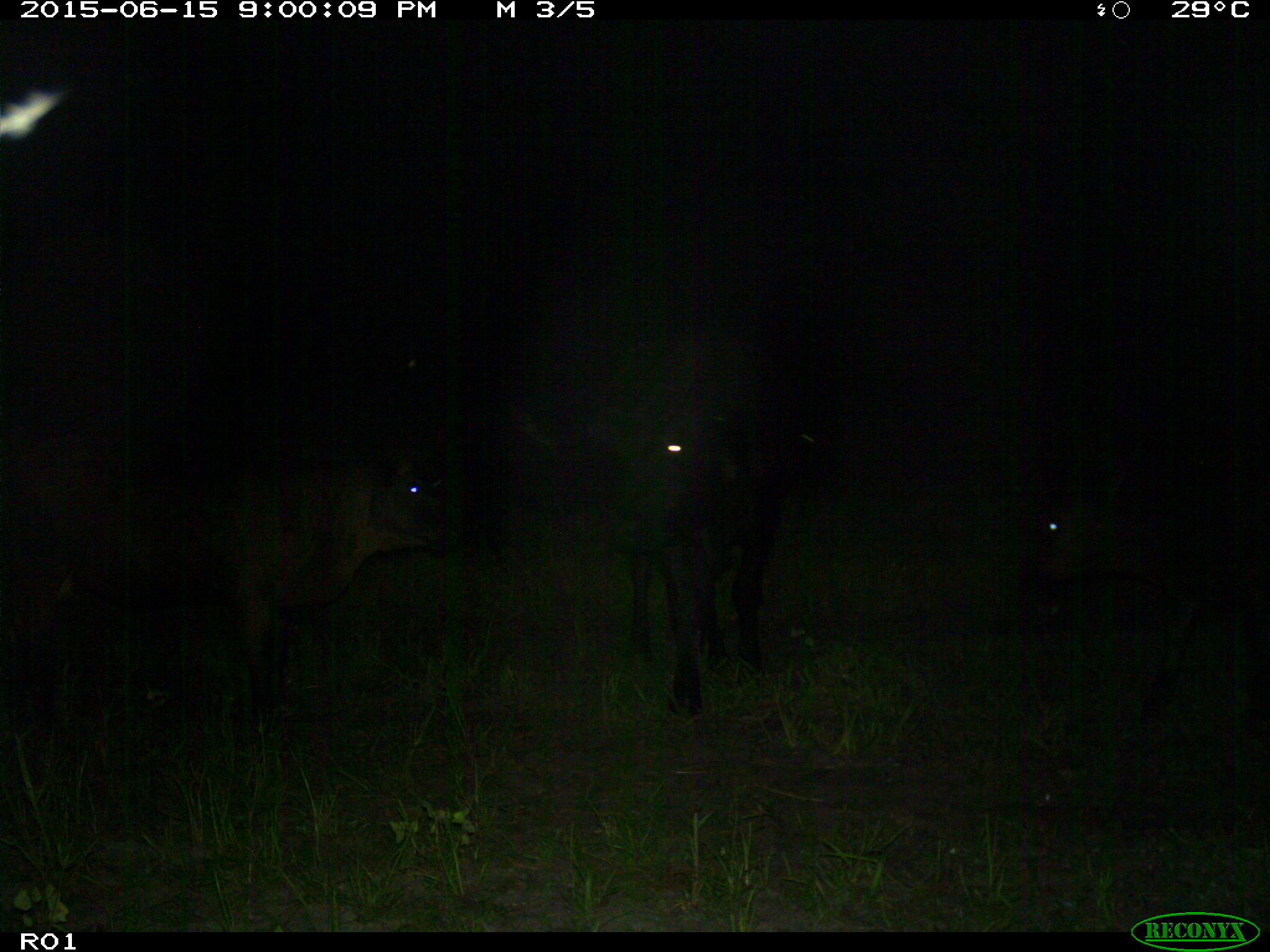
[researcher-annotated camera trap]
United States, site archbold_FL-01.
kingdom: Animalia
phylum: Chordata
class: Mammalia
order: Artiodactyla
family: Bovidae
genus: Bos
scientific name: Bos taurus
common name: domestic cow